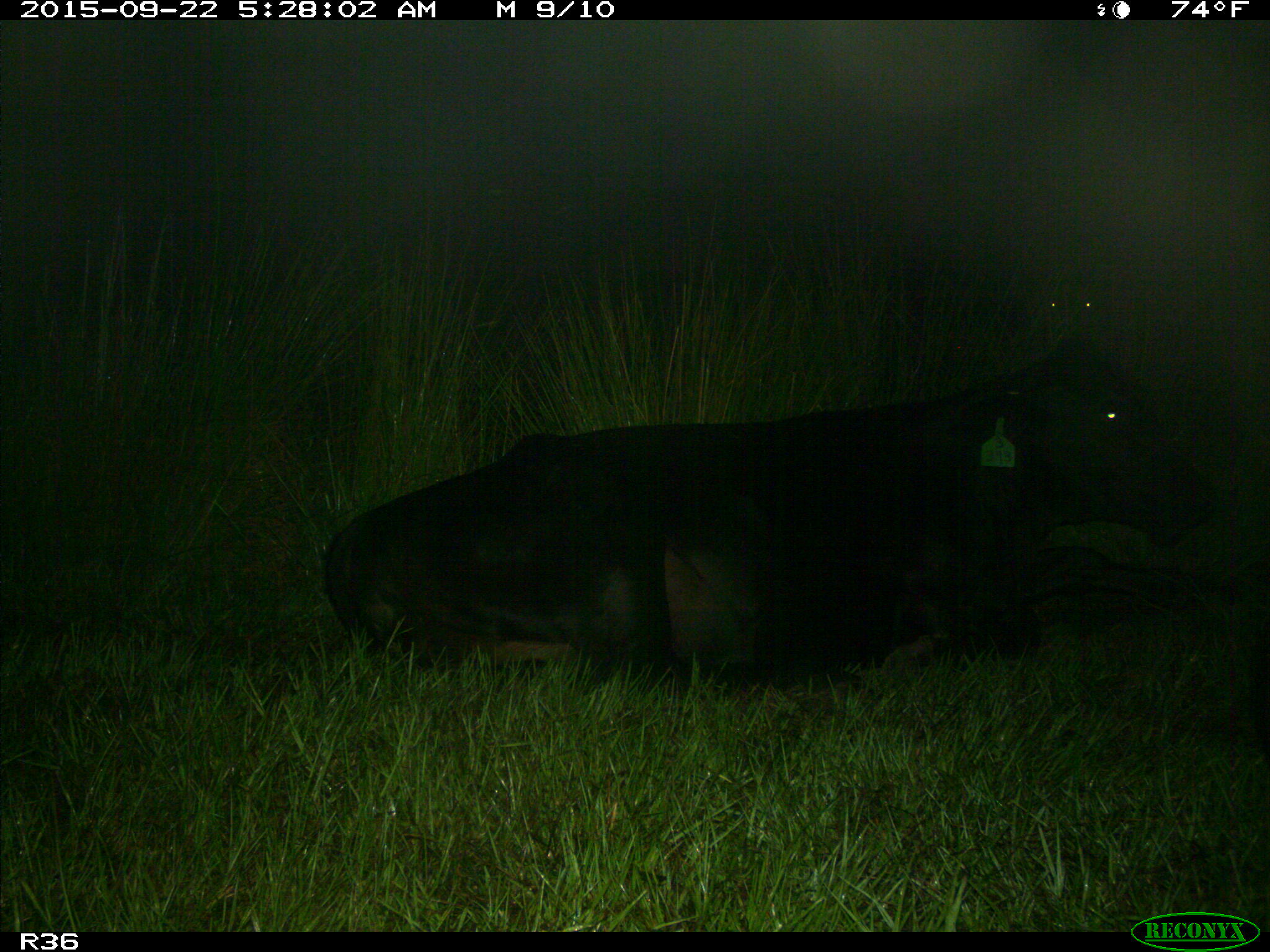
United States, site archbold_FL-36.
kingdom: Animalia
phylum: Chordata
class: Mammalia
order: Artiodactyla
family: Bovidae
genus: Bos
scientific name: Bos taurus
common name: domestic cow